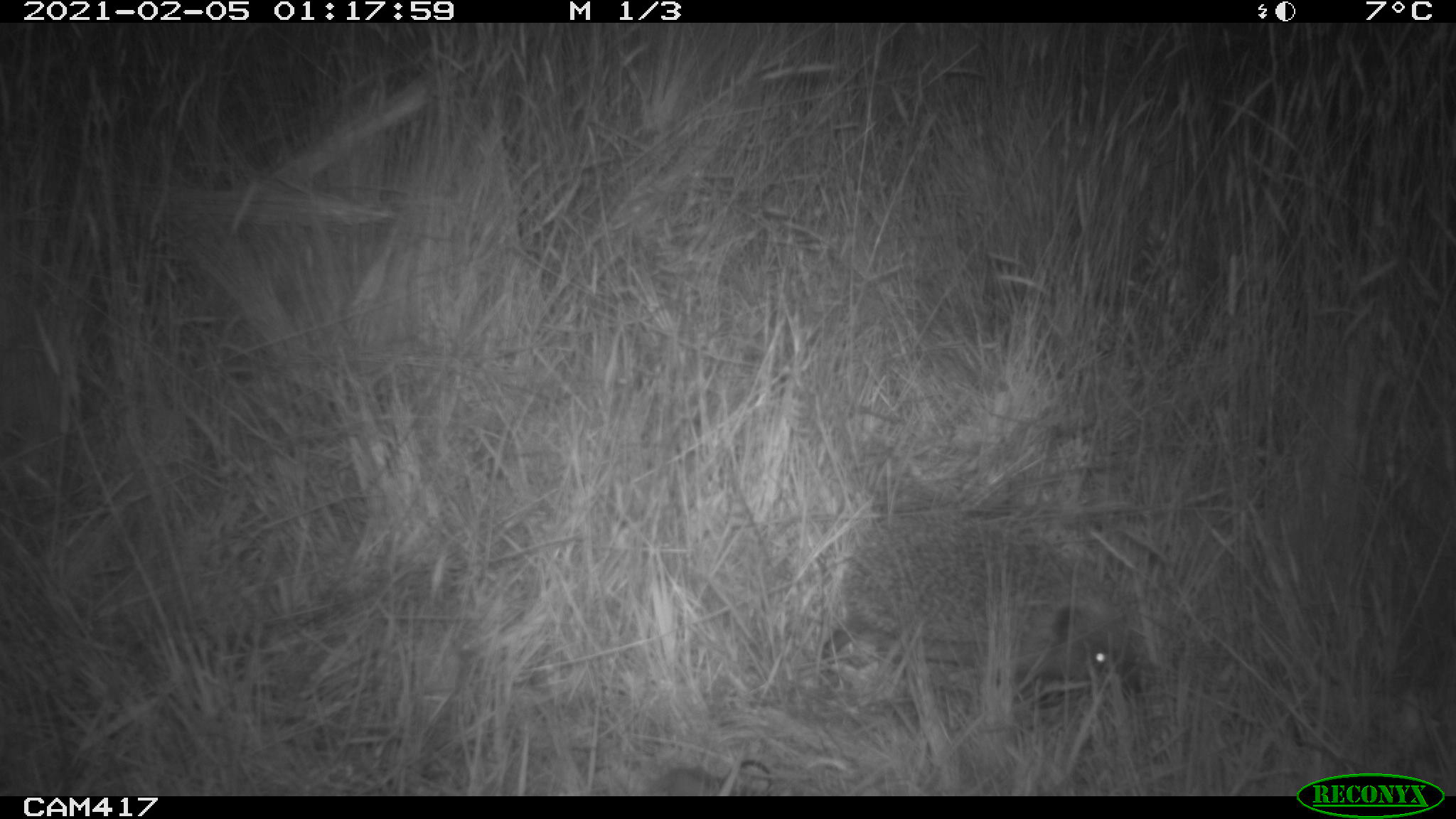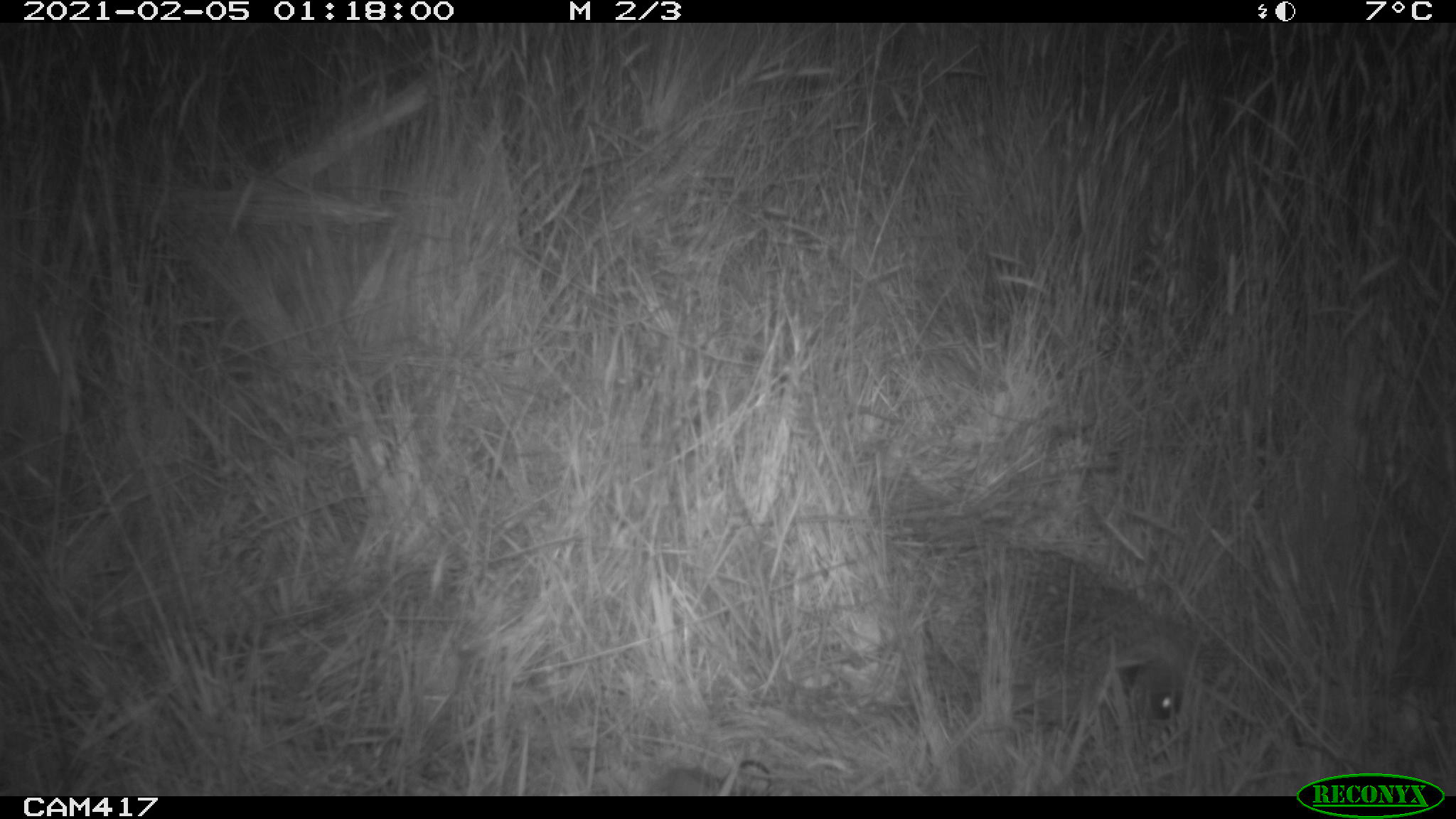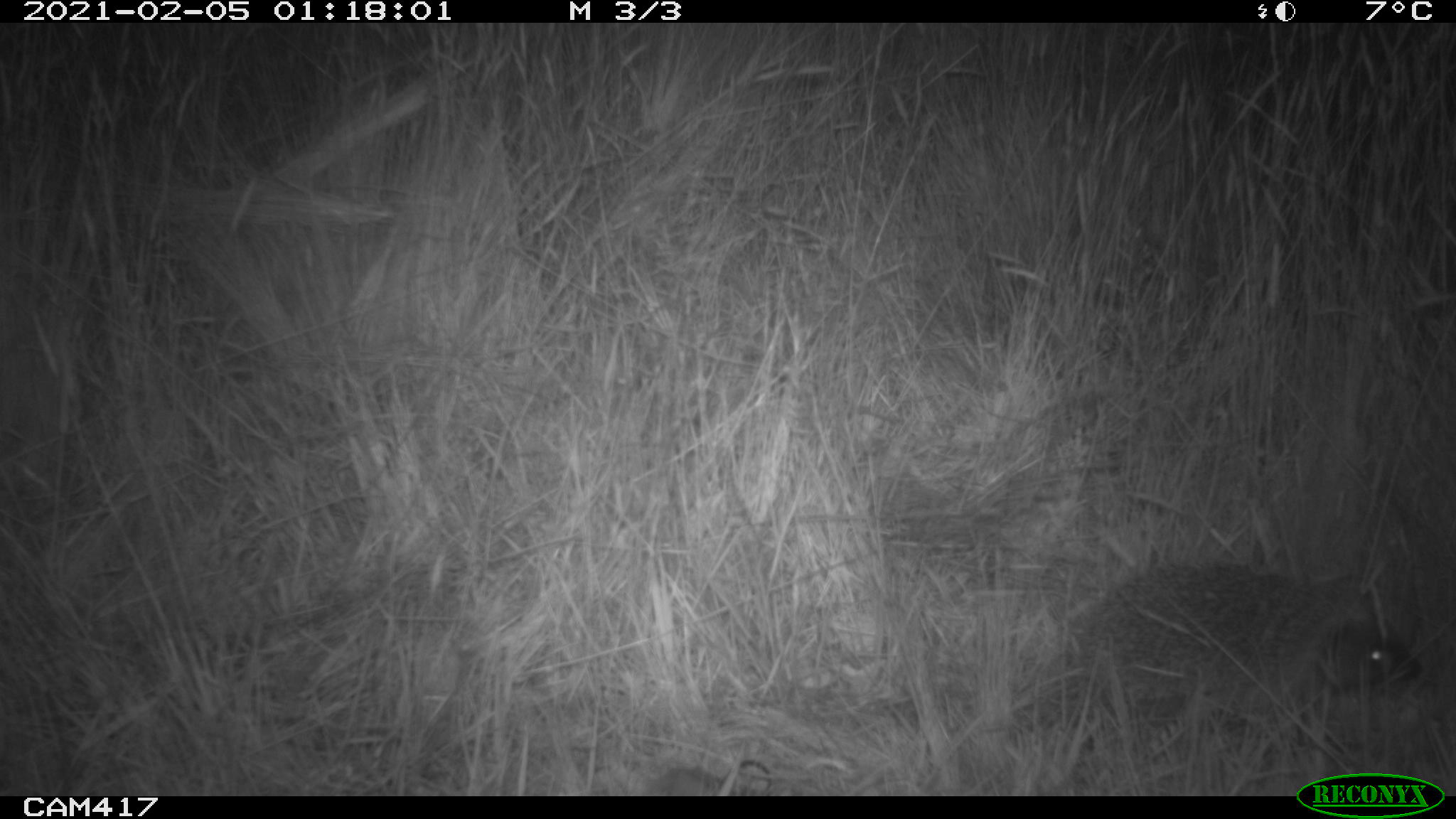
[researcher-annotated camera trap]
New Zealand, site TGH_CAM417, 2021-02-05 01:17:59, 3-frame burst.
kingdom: Animalia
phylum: Chordata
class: Mammalia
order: Eulipotyphla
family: Erinaceidae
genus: Erinaceus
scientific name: Erinaceus europaeus europaeus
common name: european hedgehog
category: hedgehog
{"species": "hedgehog (european hedgehog) (Erinaceus europaeus europaeus)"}